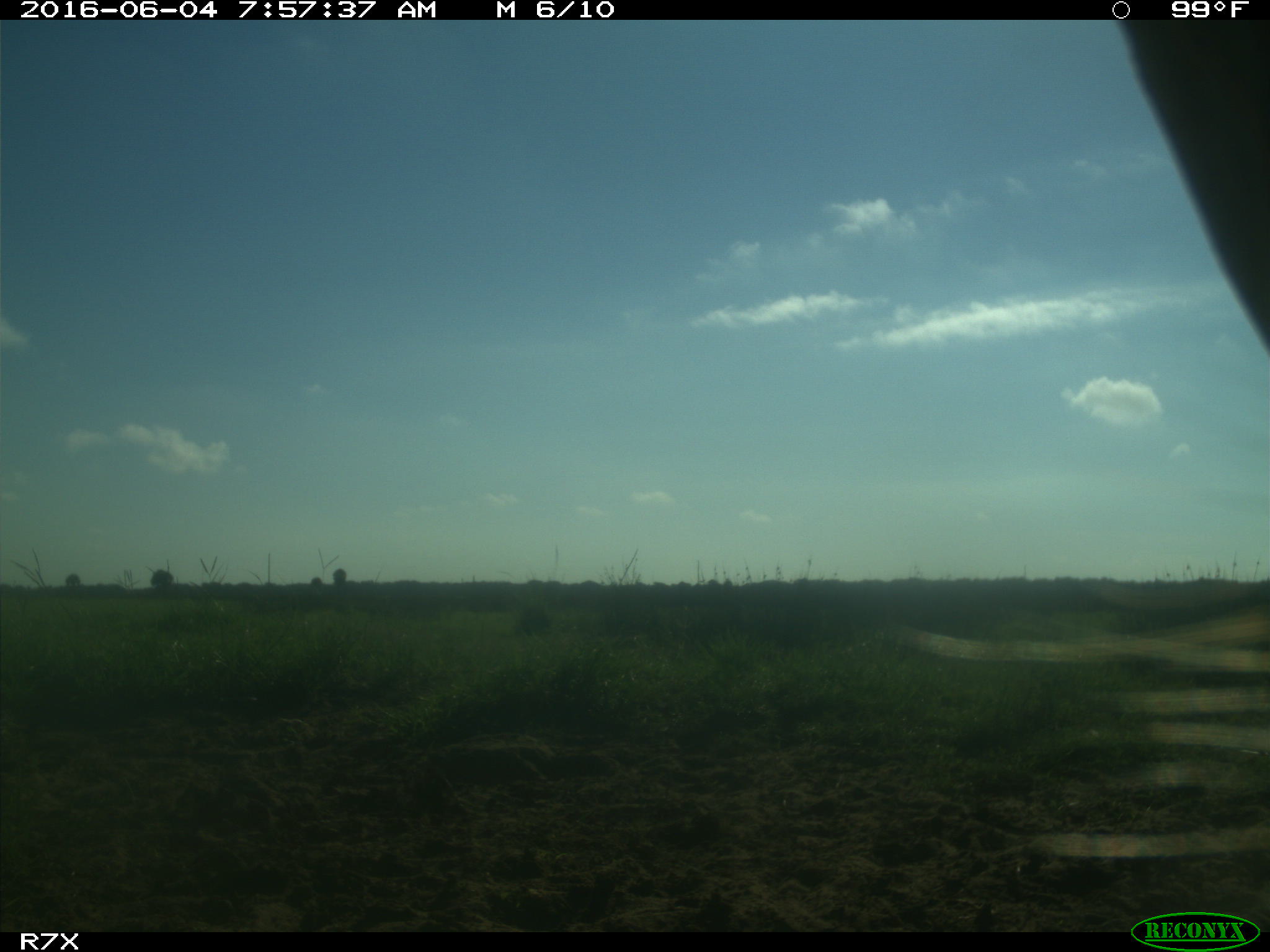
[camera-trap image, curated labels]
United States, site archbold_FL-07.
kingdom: Animalia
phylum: Chordata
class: Mammalia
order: Artiodactyla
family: Bovidae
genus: Bos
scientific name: Bos taurus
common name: domestic cow